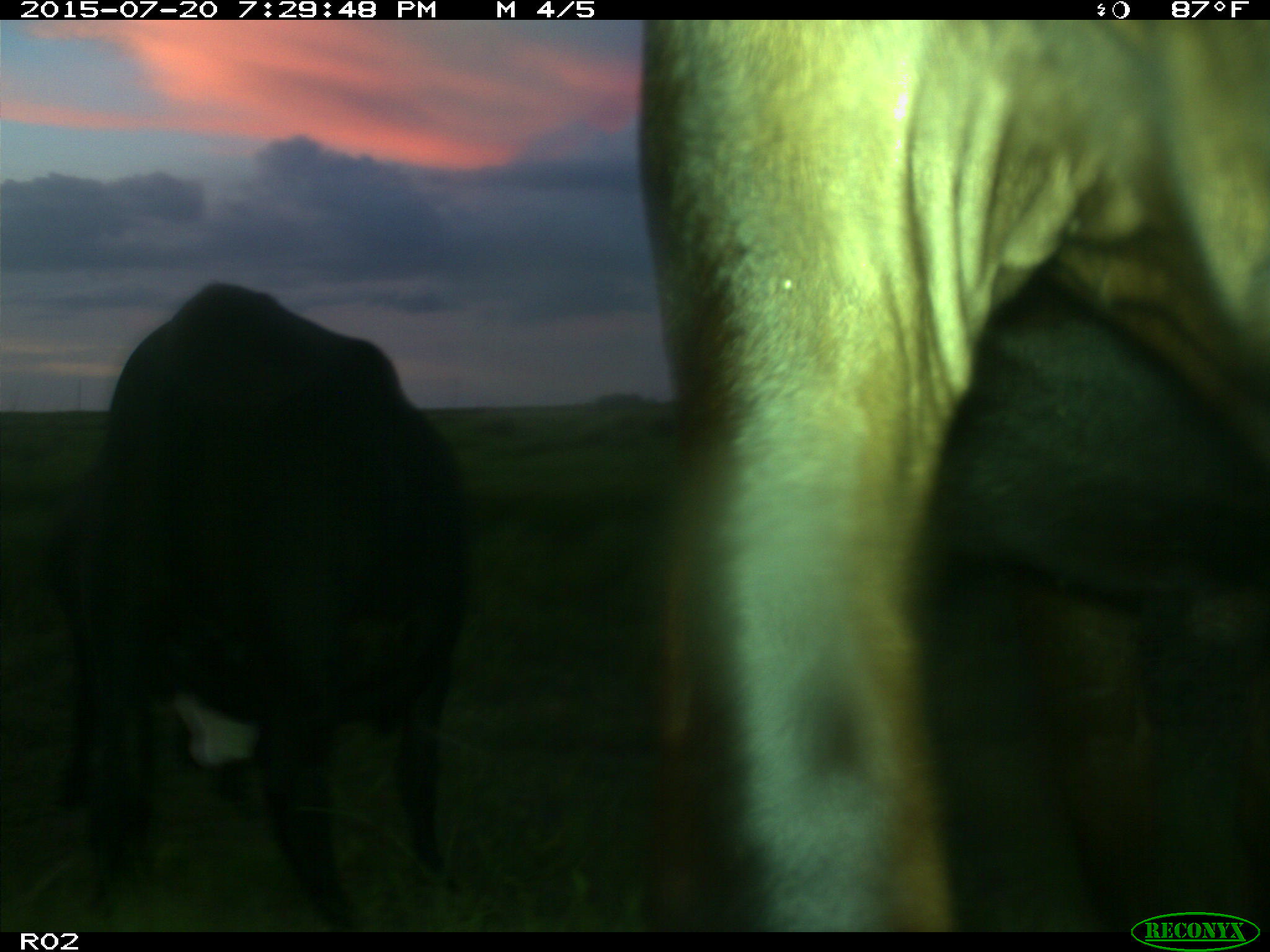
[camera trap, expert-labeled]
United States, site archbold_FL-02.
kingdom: Animalia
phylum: Chordata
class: Mammalia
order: Artiodactyla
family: Bovidae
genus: Bos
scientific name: Bos taurus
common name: domestic cow